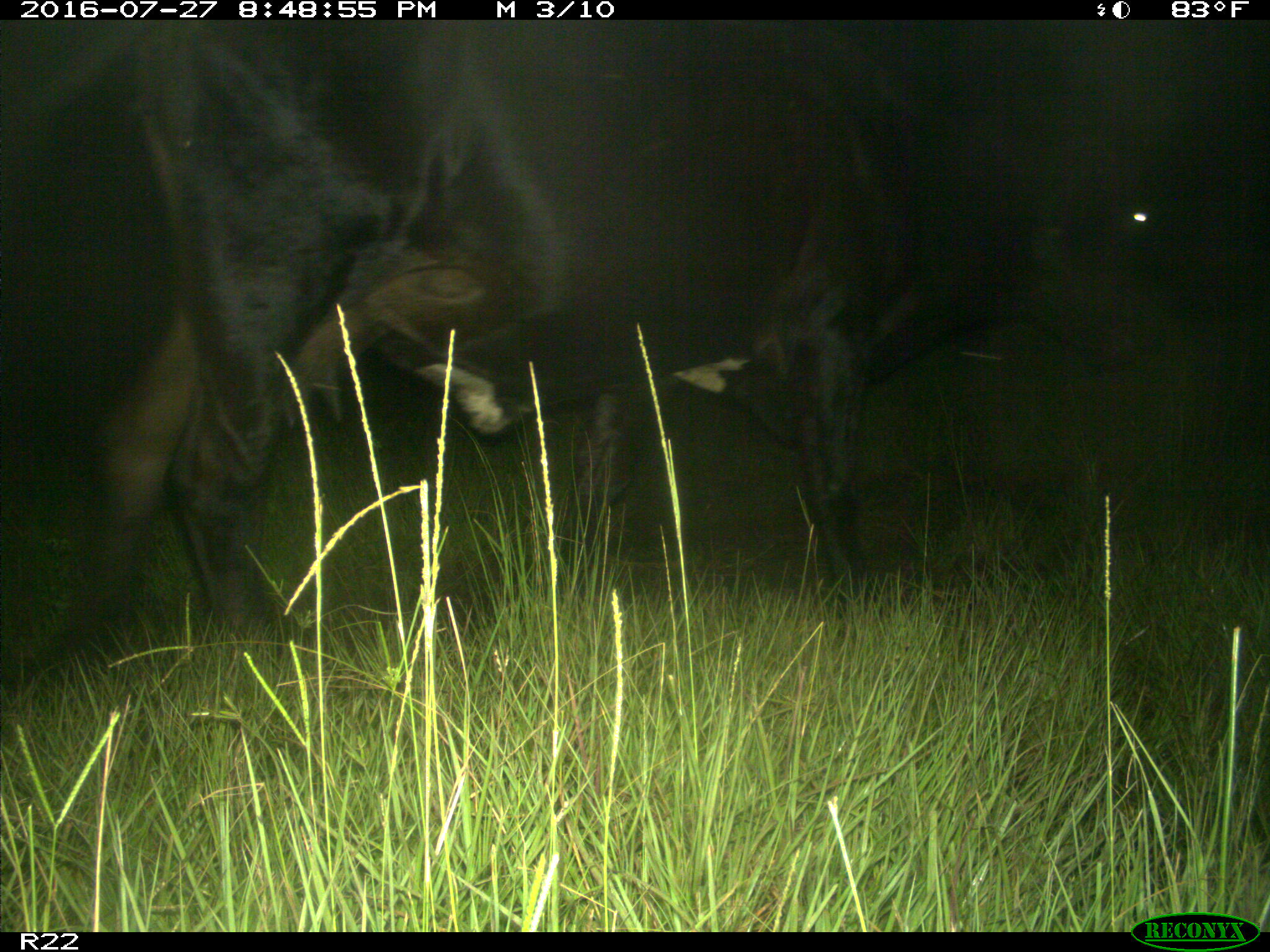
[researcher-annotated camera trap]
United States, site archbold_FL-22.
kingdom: Animalia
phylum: Chordata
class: Mammalia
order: Artiodactyla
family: Bovidae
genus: Bos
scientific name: Bos taurus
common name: domestic cow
Bos taurus (domestic cow).